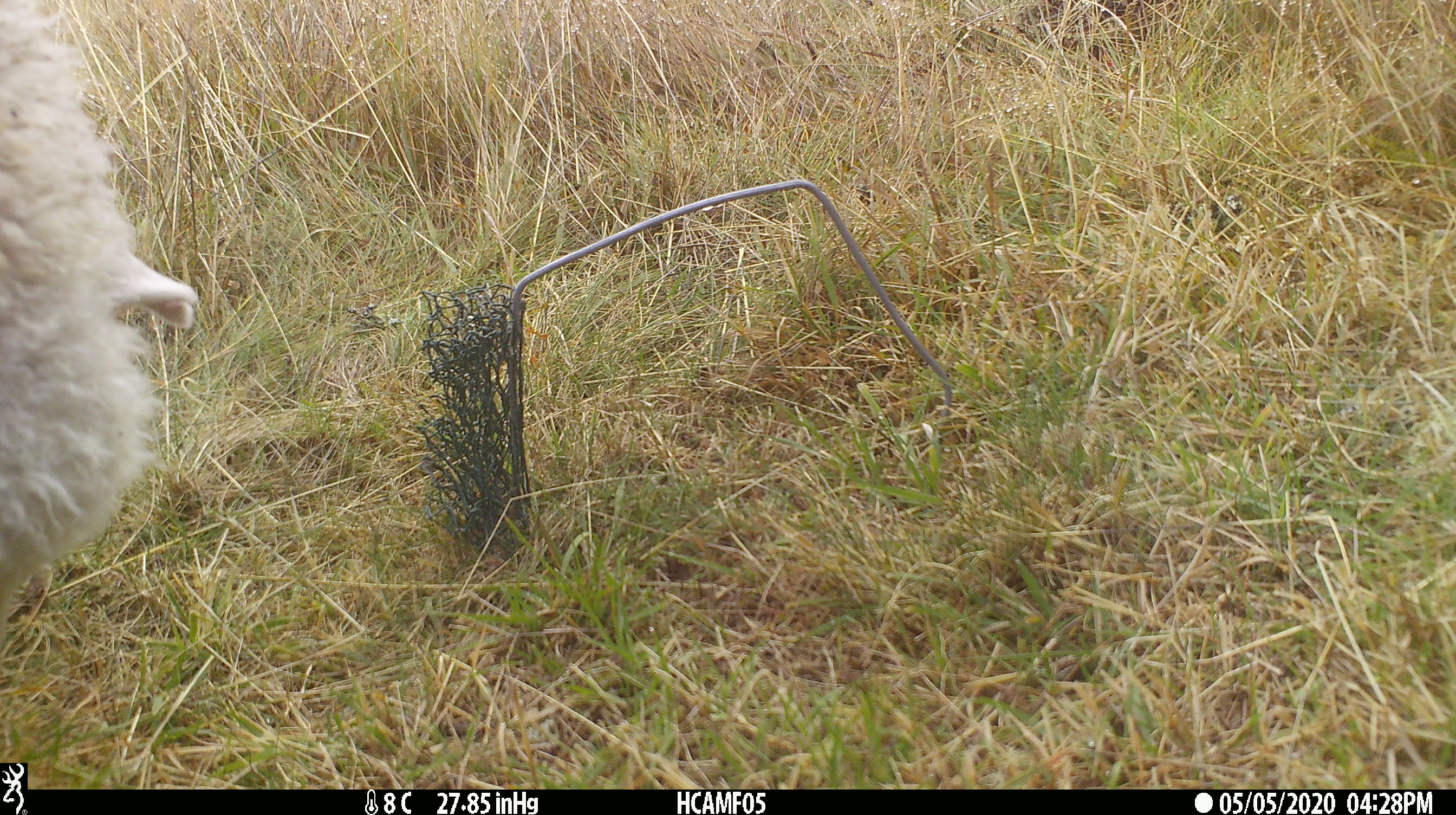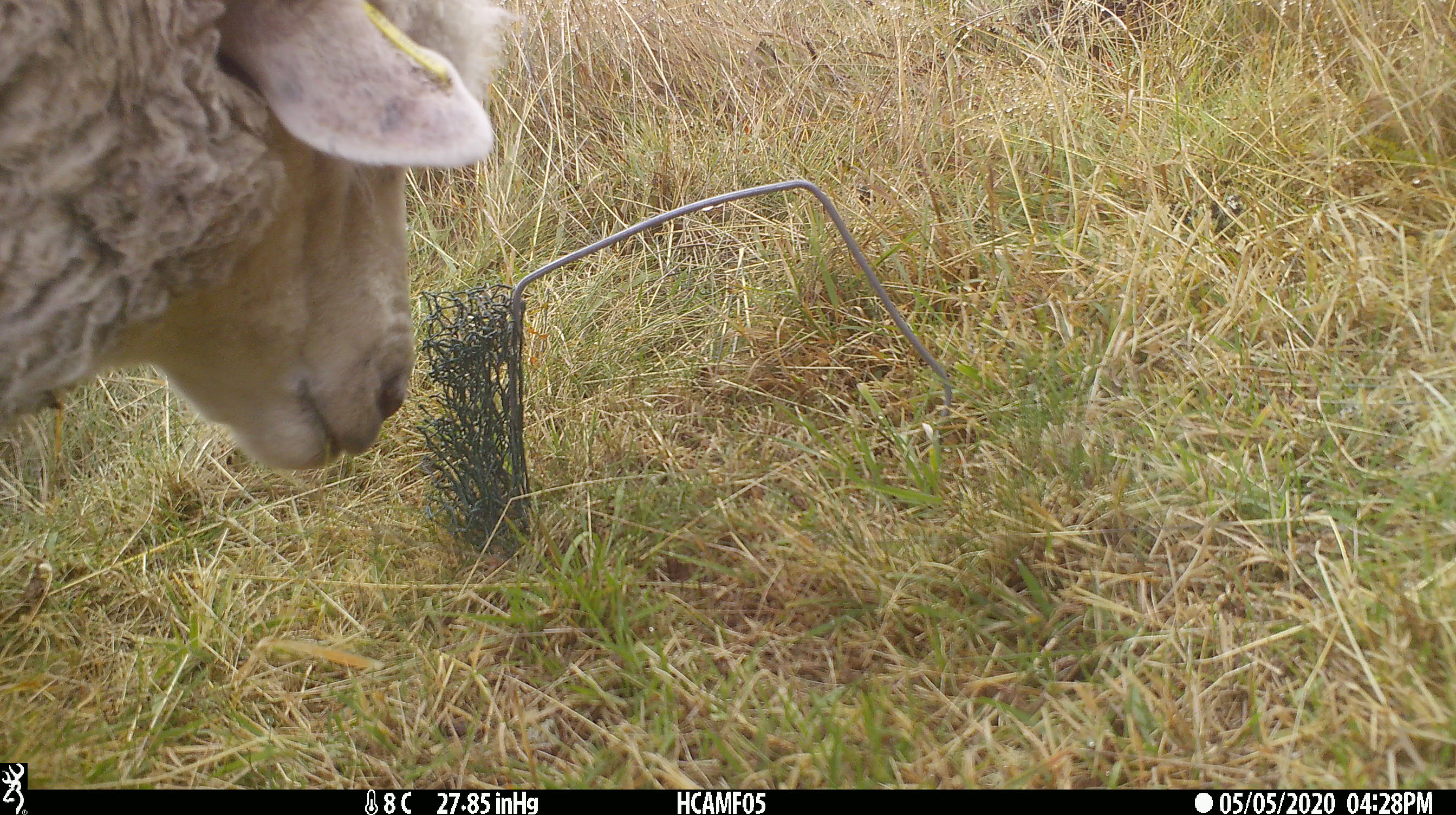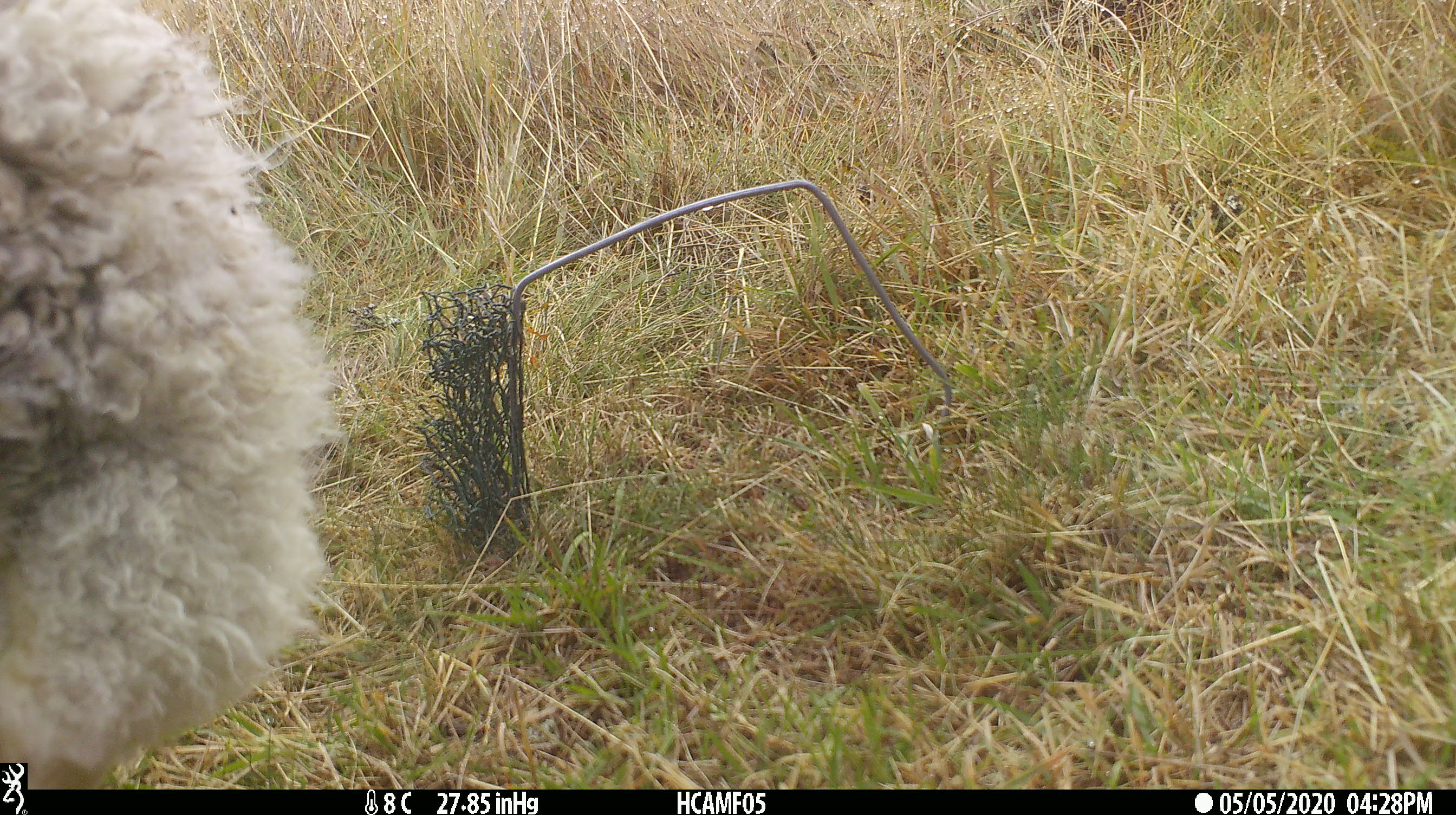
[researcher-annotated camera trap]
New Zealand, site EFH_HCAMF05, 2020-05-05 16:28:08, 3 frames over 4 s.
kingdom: Animalia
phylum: Chordata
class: Mammalia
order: Artiodactyla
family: Bovidae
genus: Ovis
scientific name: Ovis aries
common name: domestic sheep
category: sheep